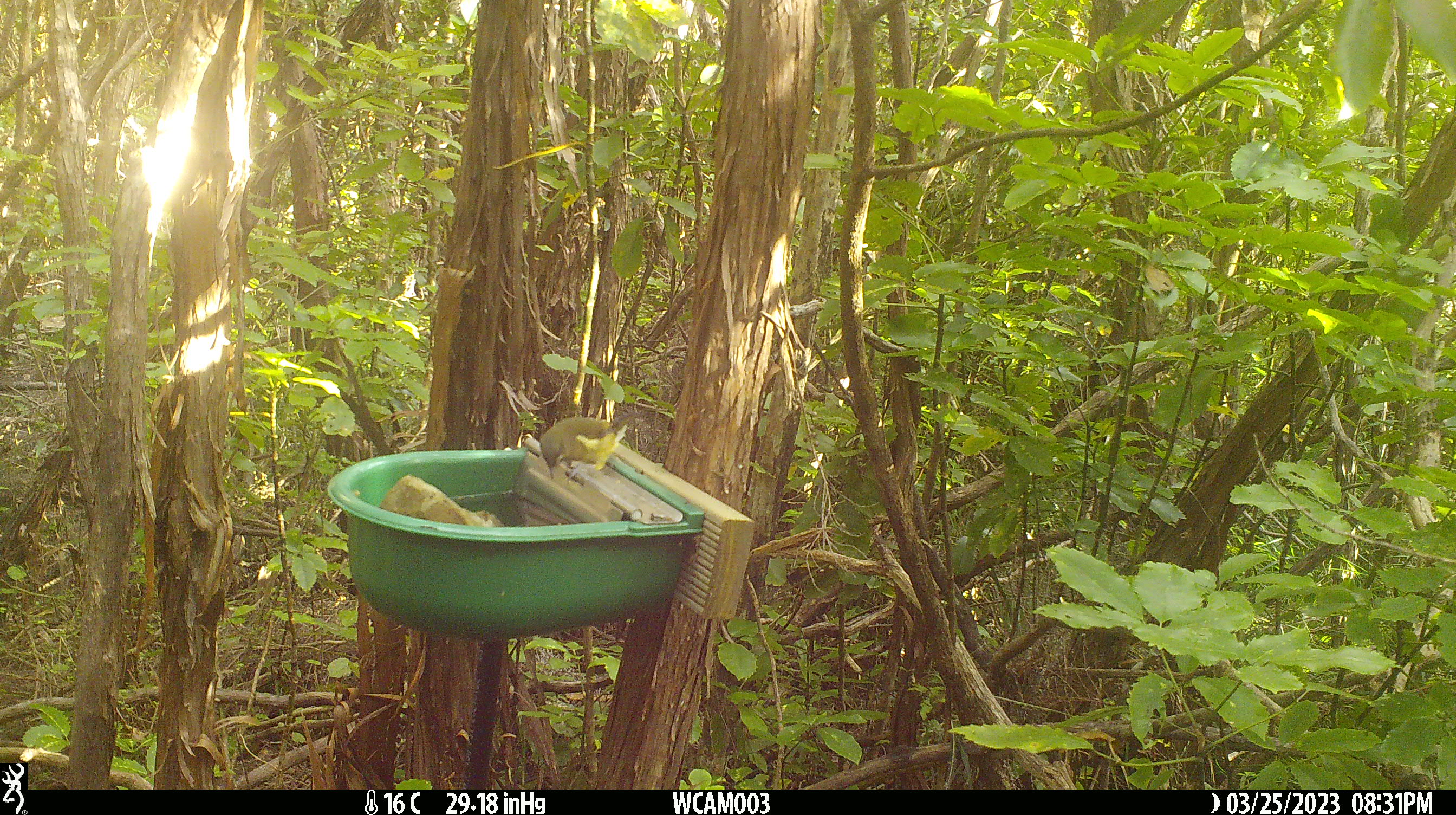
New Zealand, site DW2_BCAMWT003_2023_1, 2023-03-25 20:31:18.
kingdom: Animalia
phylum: Chordata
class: Aves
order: Passeriformes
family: Meliphagidae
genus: Anthornis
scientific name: Anthornis melanura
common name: new zealand bellbird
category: bellbird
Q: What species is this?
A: Bellbird (new zealand bellbird) (Anthornis melanura).